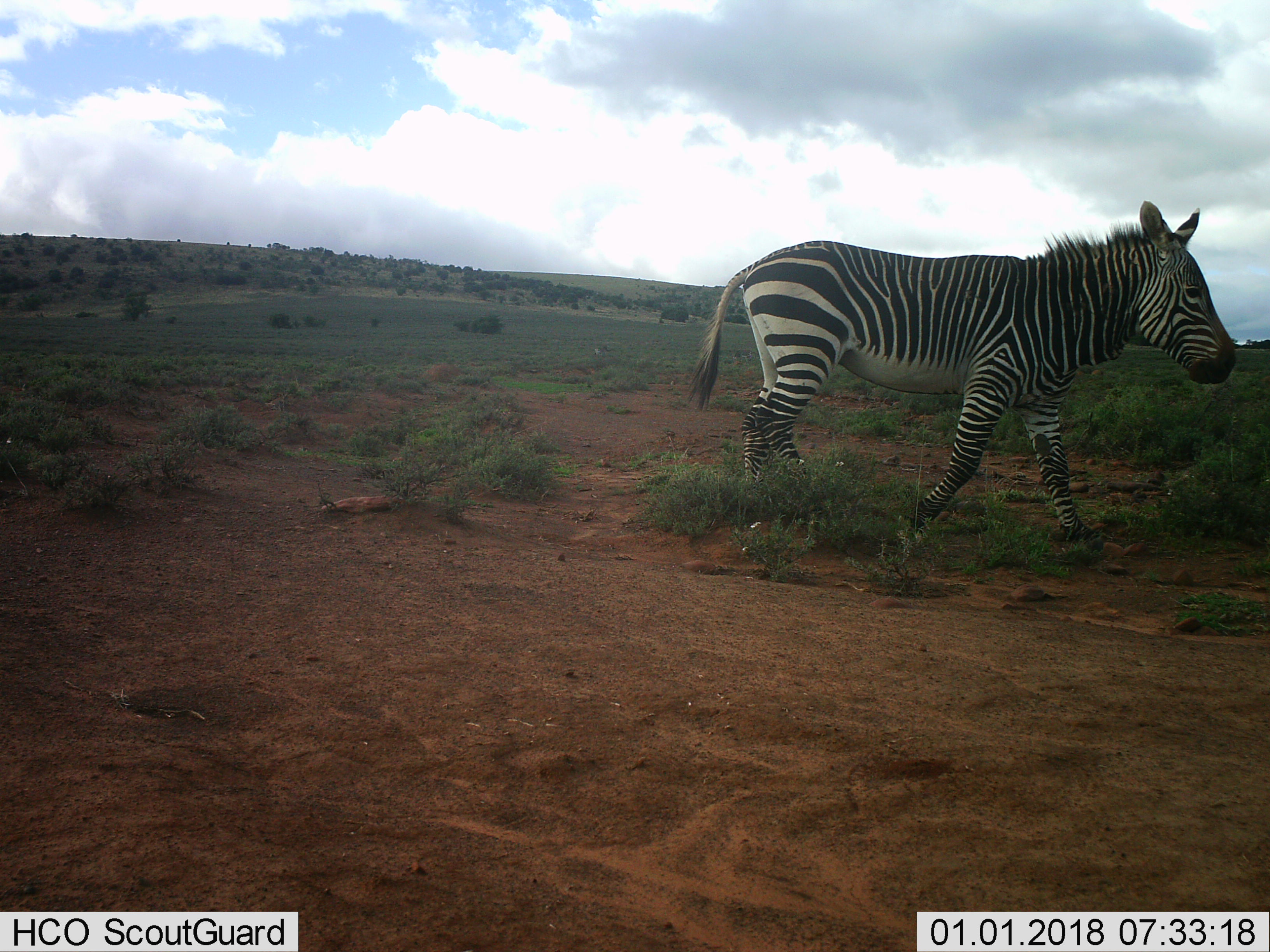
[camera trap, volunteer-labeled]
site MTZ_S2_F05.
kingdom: Animalia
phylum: Chordata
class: Mammalia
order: Perissodactyla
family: Equidae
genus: Equus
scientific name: Equus zebra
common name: mountain zebra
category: zebramountain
Zebramountain (mountain zebra) (Equus zebra), count 1. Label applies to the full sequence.